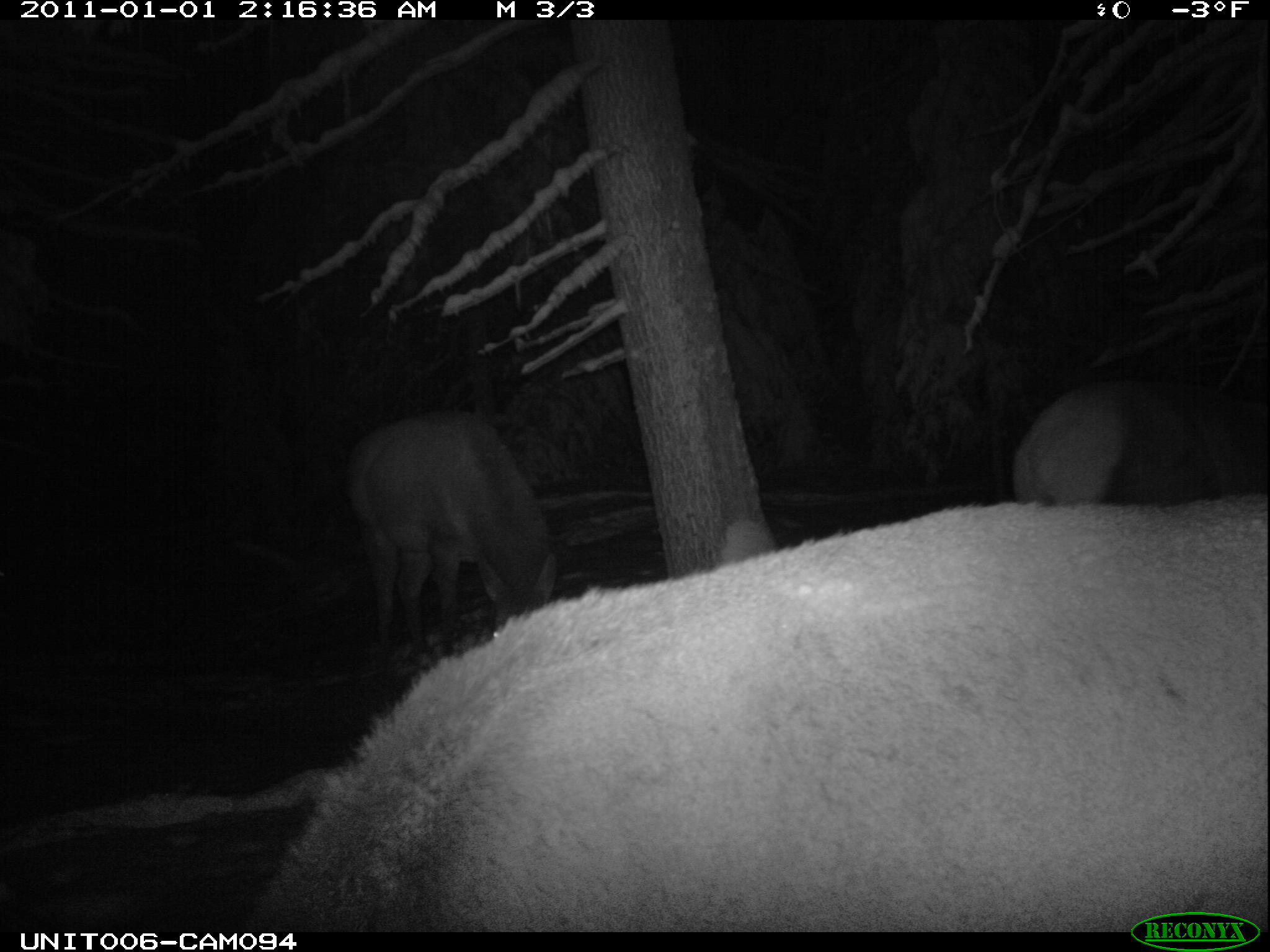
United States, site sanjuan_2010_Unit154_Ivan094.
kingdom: Animalia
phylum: Chordata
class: Mammalia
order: Artiodactyla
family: Cervidae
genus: Cervus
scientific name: Cervus elaphus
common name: red deer